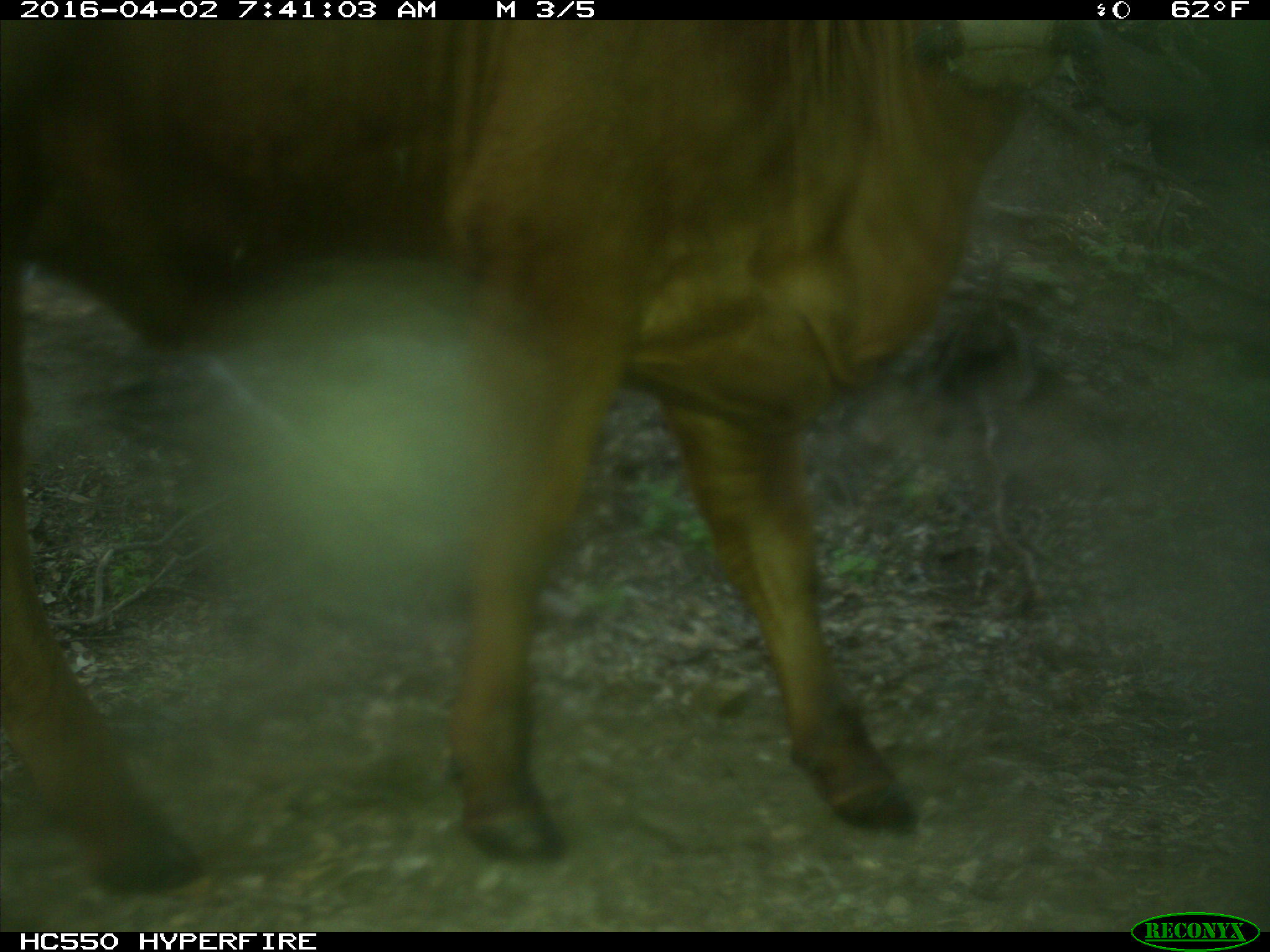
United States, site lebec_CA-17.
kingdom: Animalia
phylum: Chordata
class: Mammalia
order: Artiodactyla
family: Bovidae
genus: Bos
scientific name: Bos taurus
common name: domestic cow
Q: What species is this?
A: Bos taurus (domestic cow).